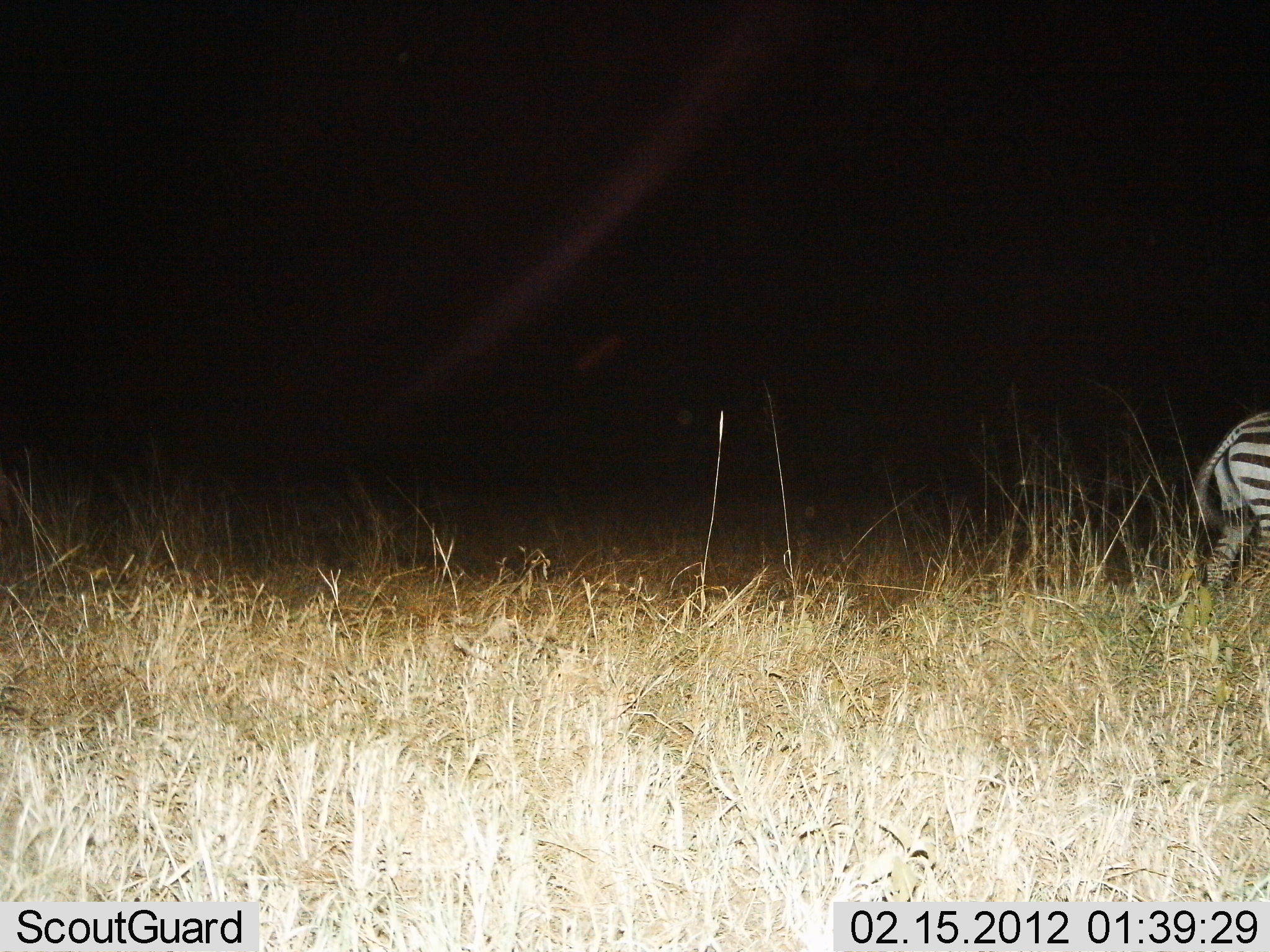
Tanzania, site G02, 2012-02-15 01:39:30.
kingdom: Animalia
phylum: Chordata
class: Mammalia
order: Perissodactyla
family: Equidae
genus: Equus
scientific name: Equus quagga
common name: plains zebra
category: zebra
Zebra (plains zebra) (Equus quagga), count 1. Behavior (volunteer vote fractions): standing 44%, resting 0%, moving 56%, interacting 0%. Young present (vote fraction): 0%. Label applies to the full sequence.